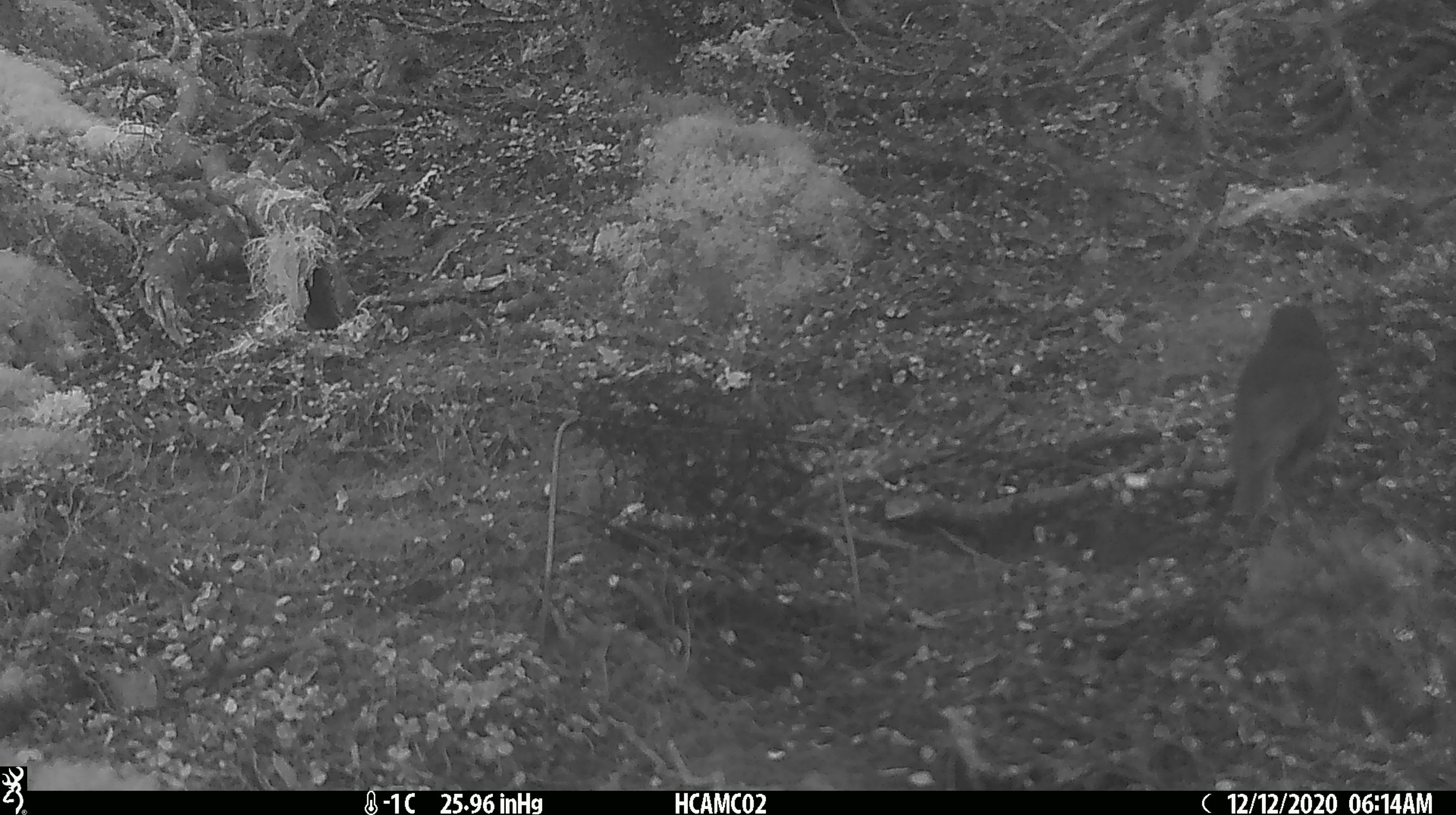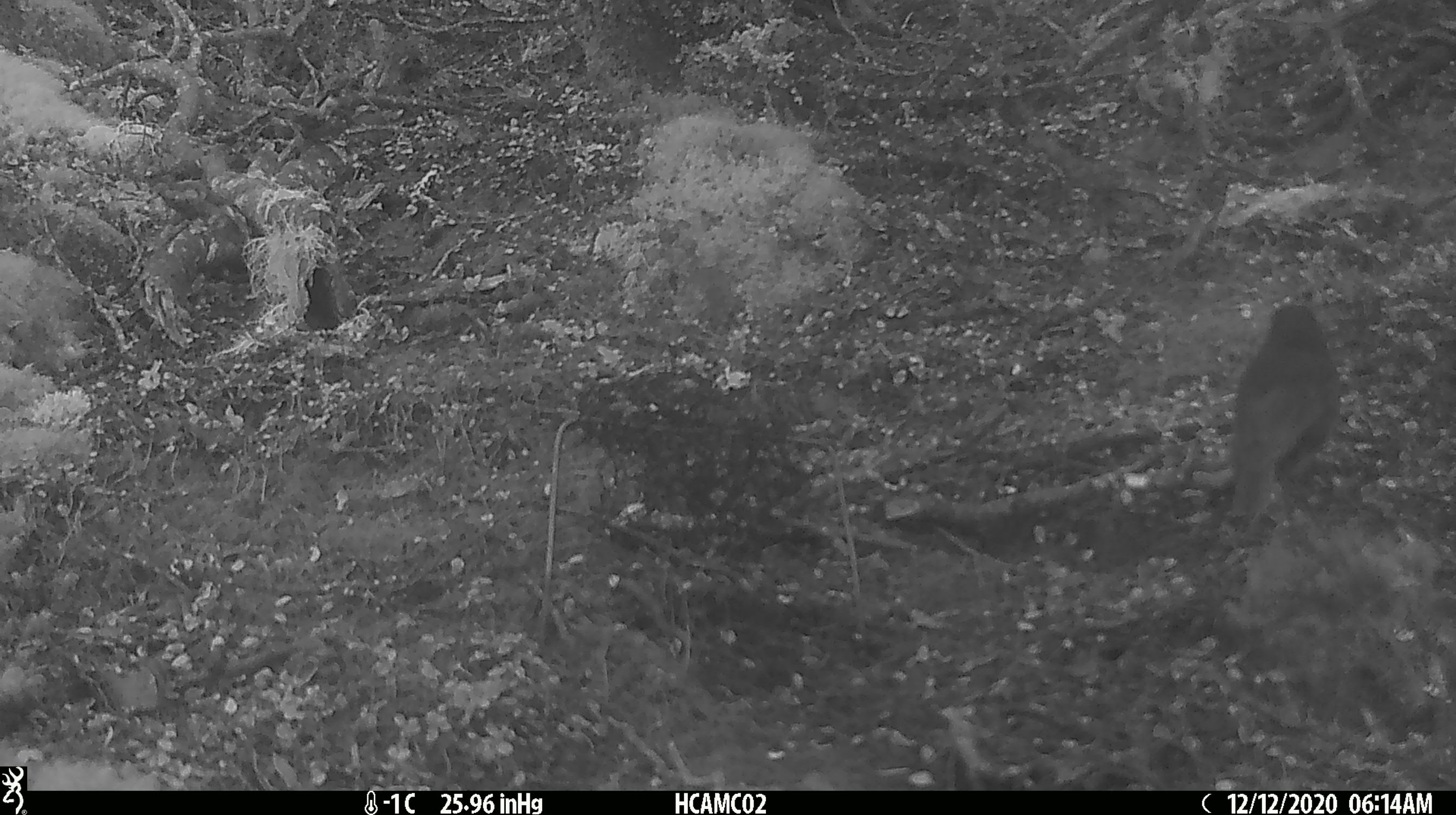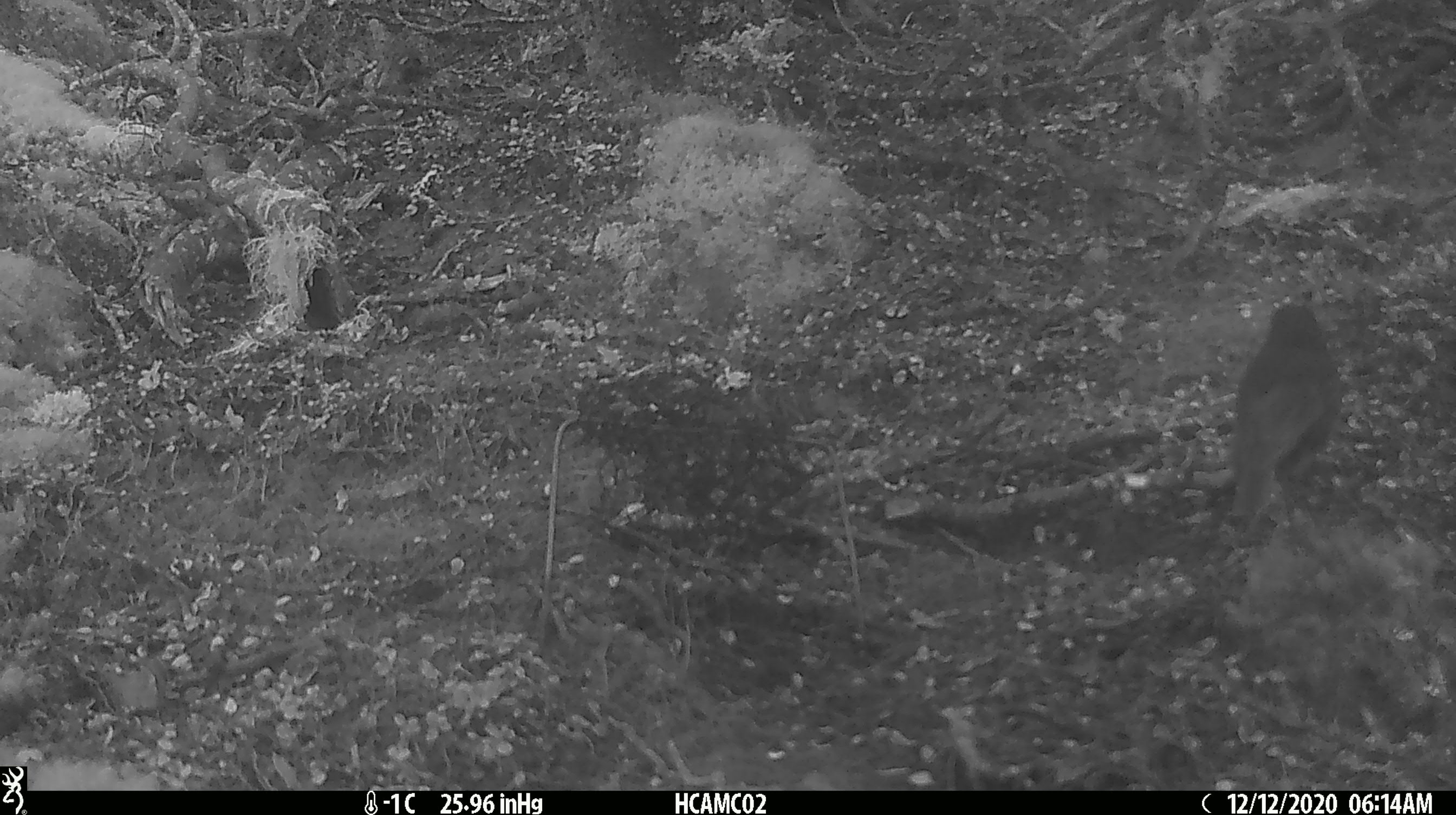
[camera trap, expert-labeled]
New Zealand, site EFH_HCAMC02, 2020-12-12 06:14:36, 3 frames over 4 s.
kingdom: Animalia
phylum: Chordata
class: Aves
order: Passeriformes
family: Petroicidae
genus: Petroica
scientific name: Petroica australis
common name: new zealand robin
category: robin